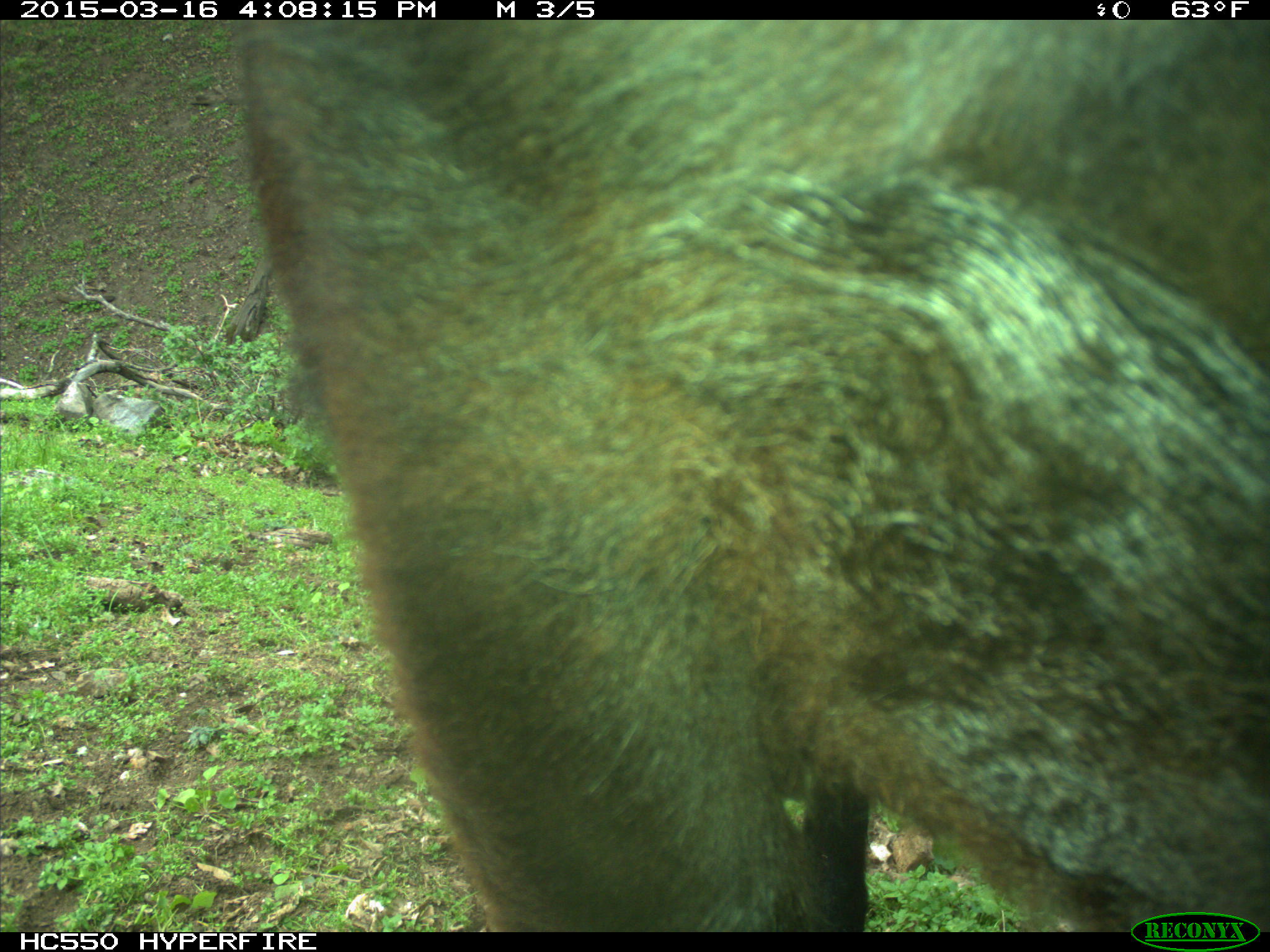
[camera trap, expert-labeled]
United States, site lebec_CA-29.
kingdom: Animalia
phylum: Chordata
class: Mammalia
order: Artiodactyla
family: Bovidae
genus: Bos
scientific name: Bos taurus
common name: domestic cow